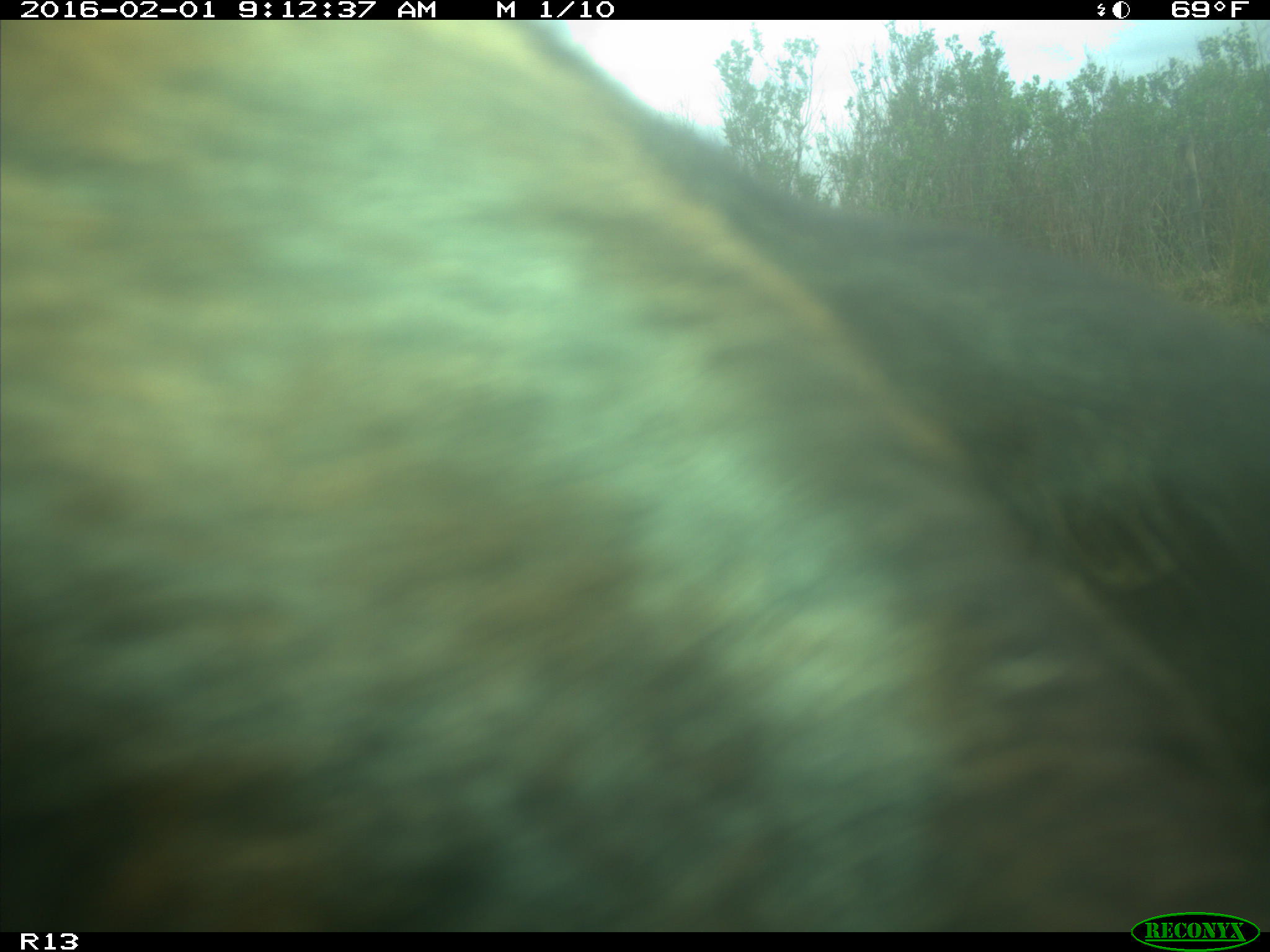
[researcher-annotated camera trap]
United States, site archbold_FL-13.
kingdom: Animalia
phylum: Chordata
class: Mammalia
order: Artiodactyla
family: Bovidae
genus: Bos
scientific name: Bos taurus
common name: domestic cow